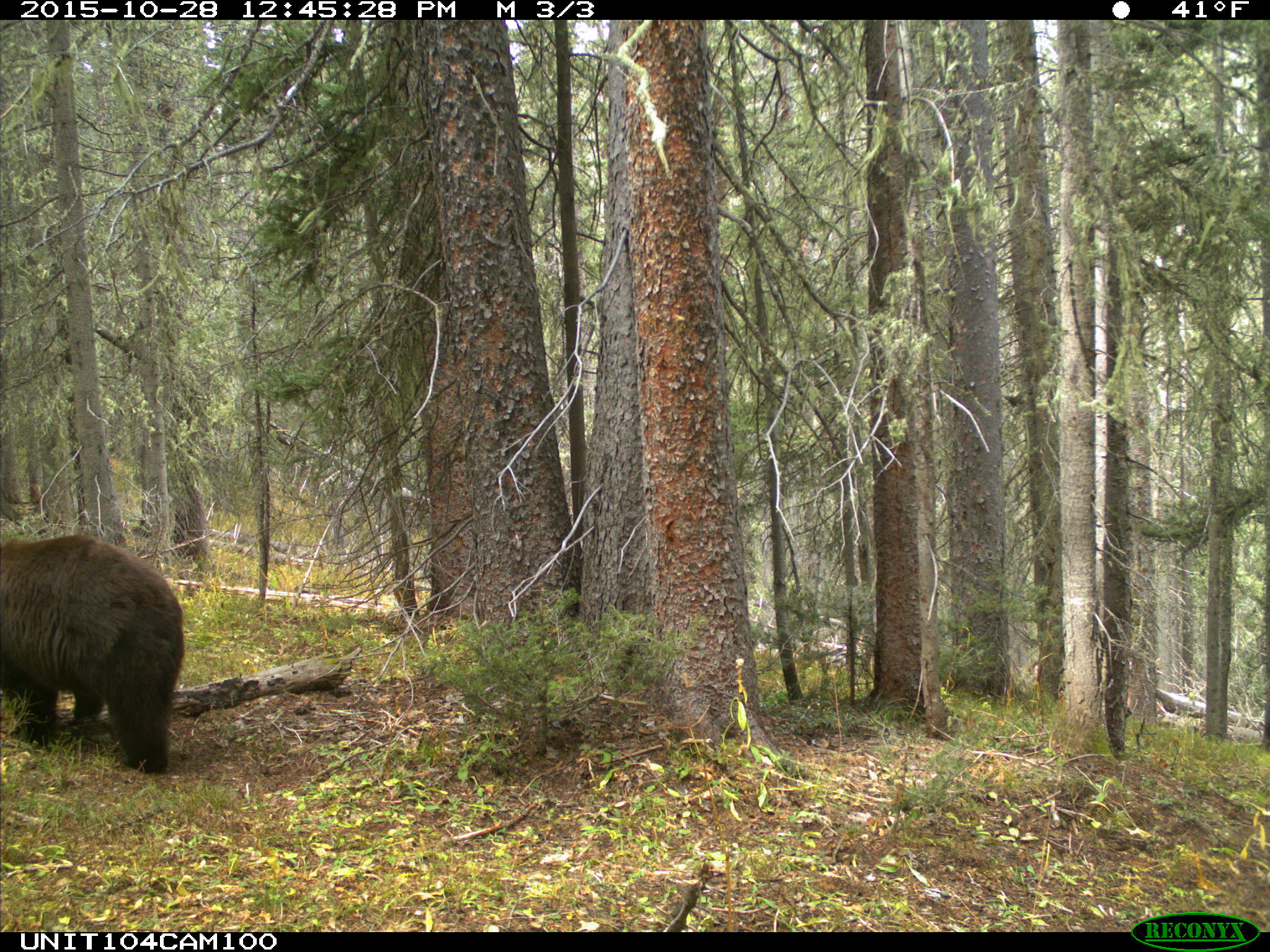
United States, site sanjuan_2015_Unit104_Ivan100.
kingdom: Animalia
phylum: Chordata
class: Mammalia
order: Carnivora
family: Ursidae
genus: Ursus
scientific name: Ursus americanus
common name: american black bear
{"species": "Ursus americanus (american black bear)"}